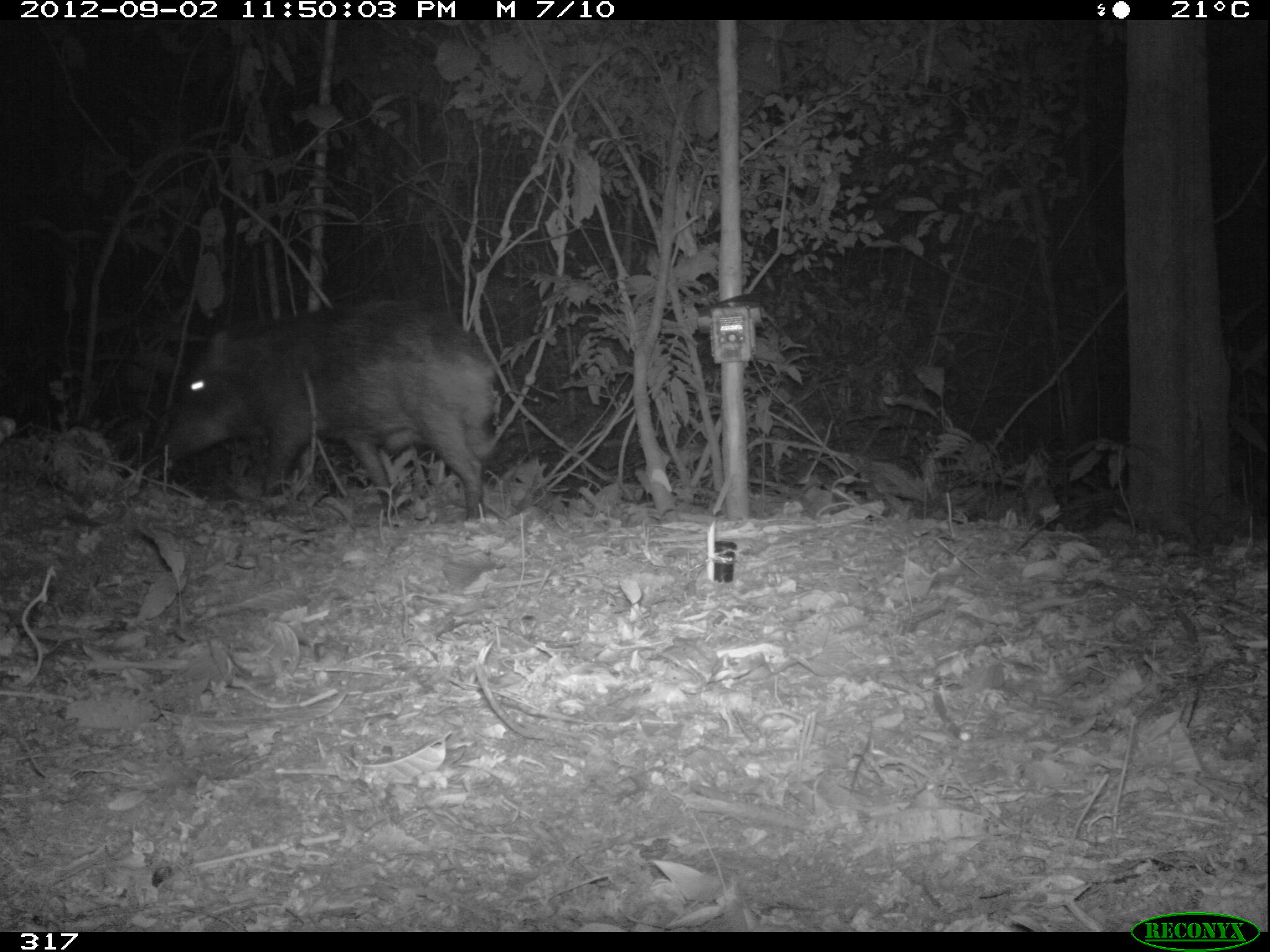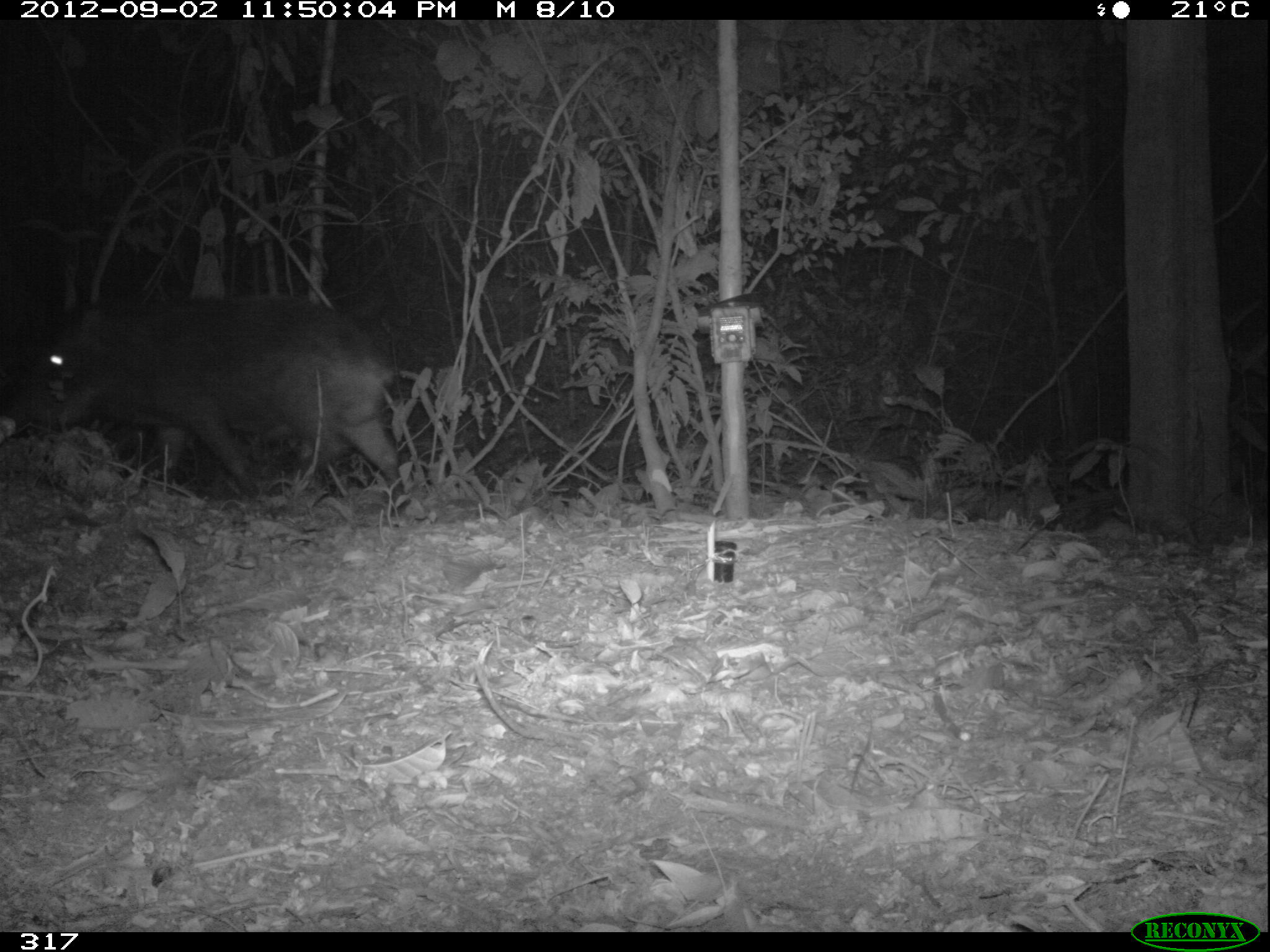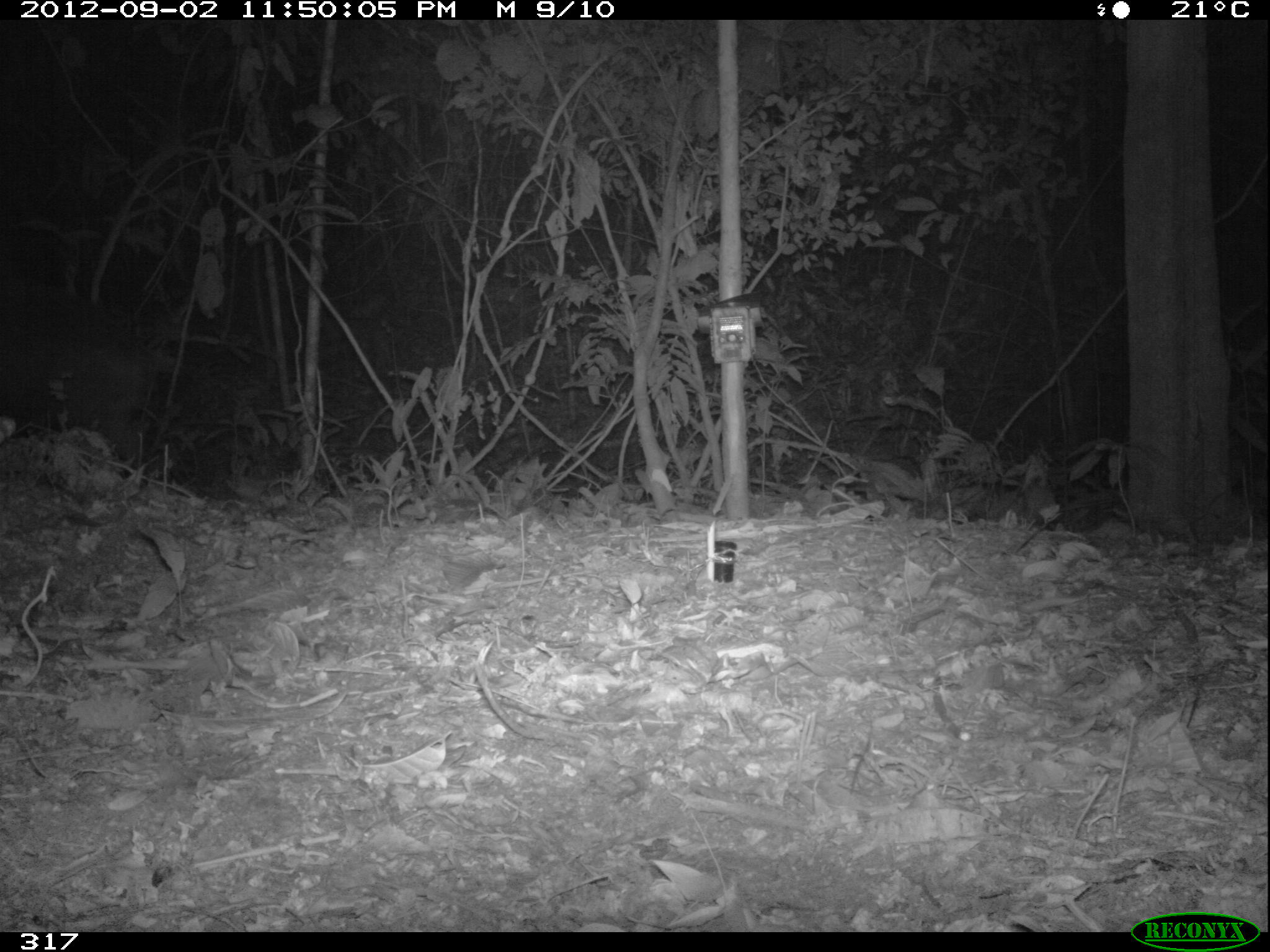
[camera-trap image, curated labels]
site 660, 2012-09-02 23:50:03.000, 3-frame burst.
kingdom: Animalia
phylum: Chordata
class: Mammalia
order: Artiodactyla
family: Tayassuidae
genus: Tayassu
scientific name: Tayassu pecari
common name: white-lipped peccary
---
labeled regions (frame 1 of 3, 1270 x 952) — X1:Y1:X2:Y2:
tayassu pecari: 164:298:497:523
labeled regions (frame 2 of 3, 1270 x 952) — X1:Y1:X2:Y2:
tayassu pecari: 0:291:410:517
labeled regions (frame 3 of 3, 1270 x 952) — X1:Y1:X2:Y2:
tayassu pecari: 0:282:154:490